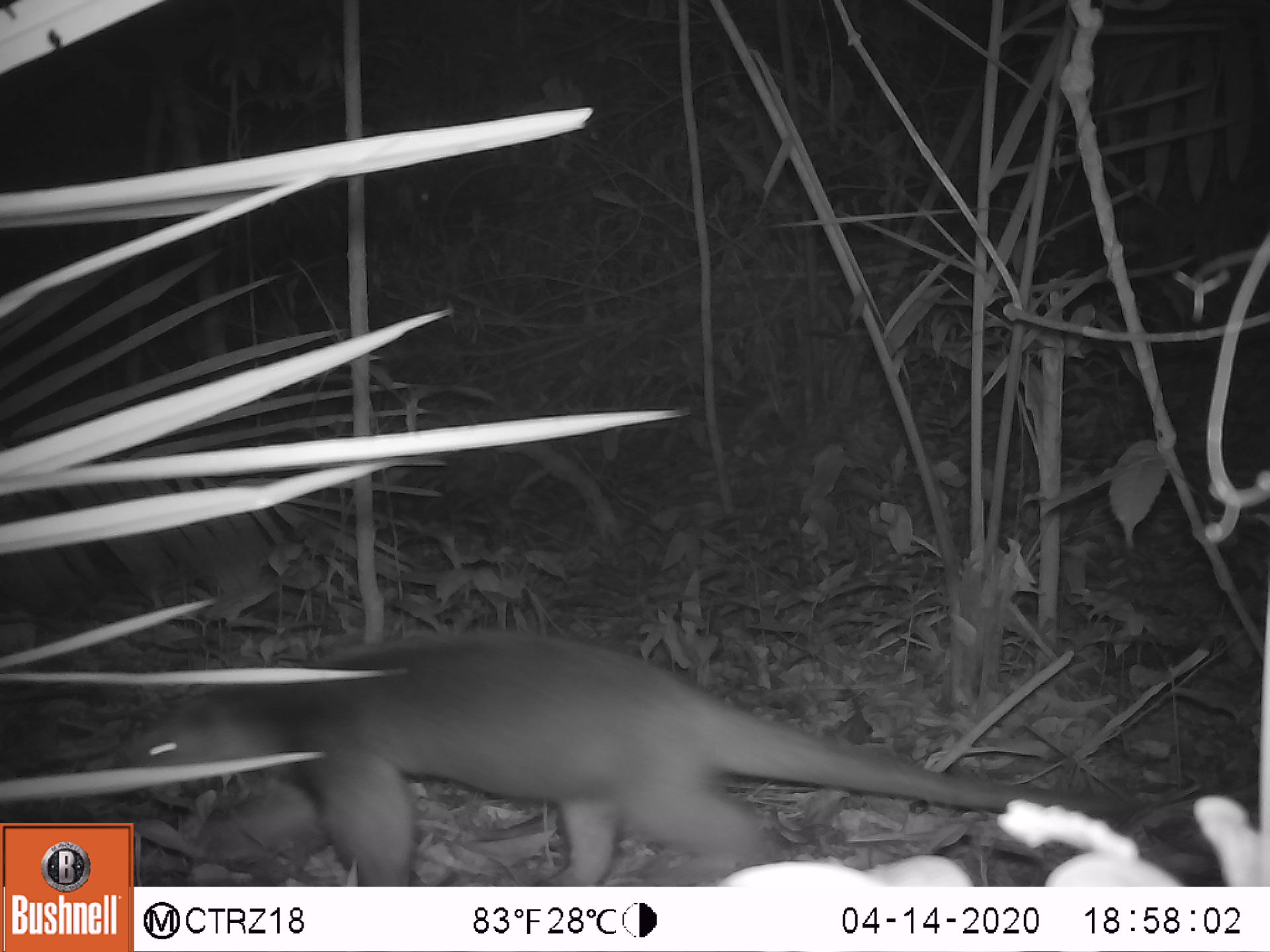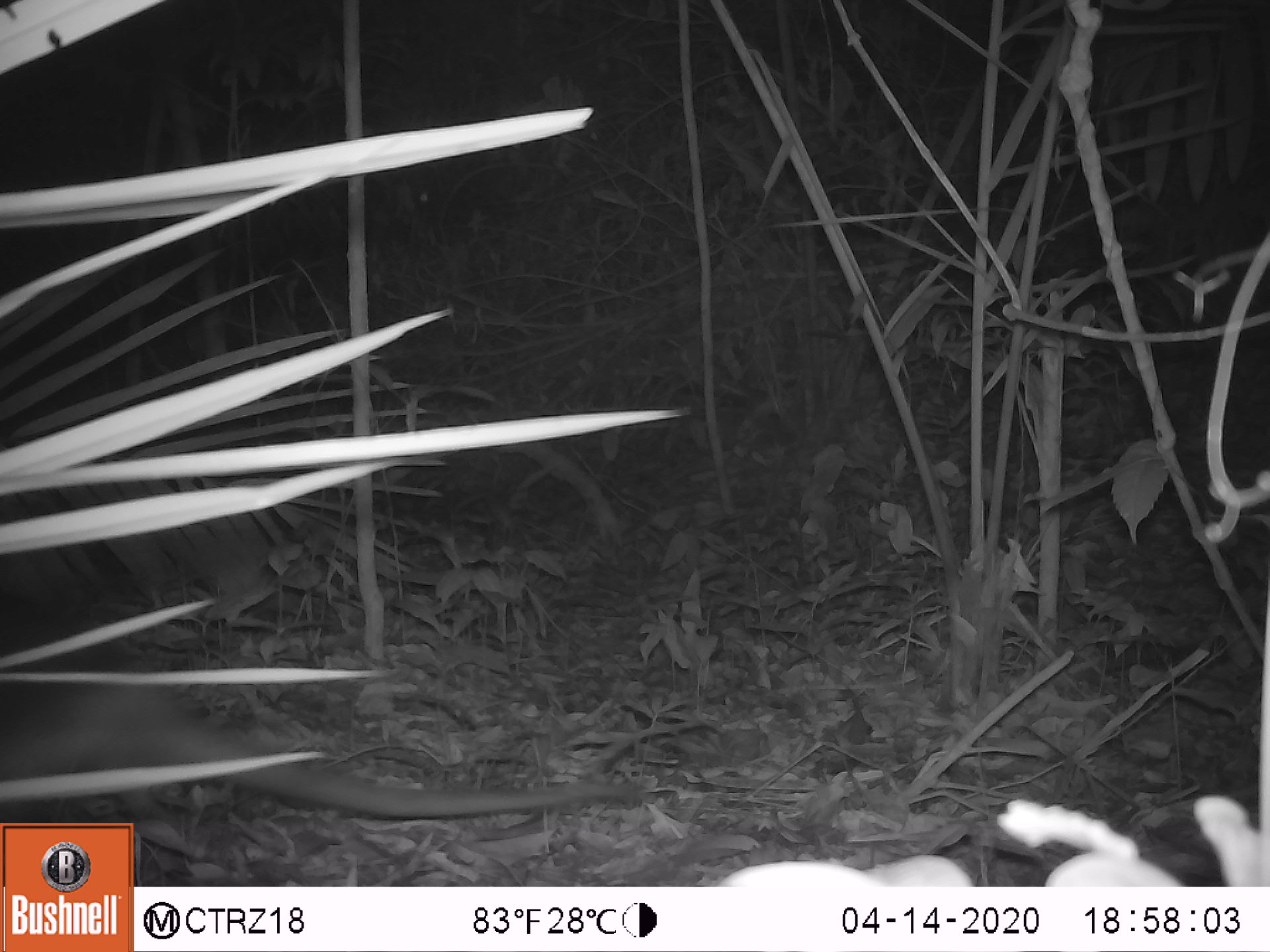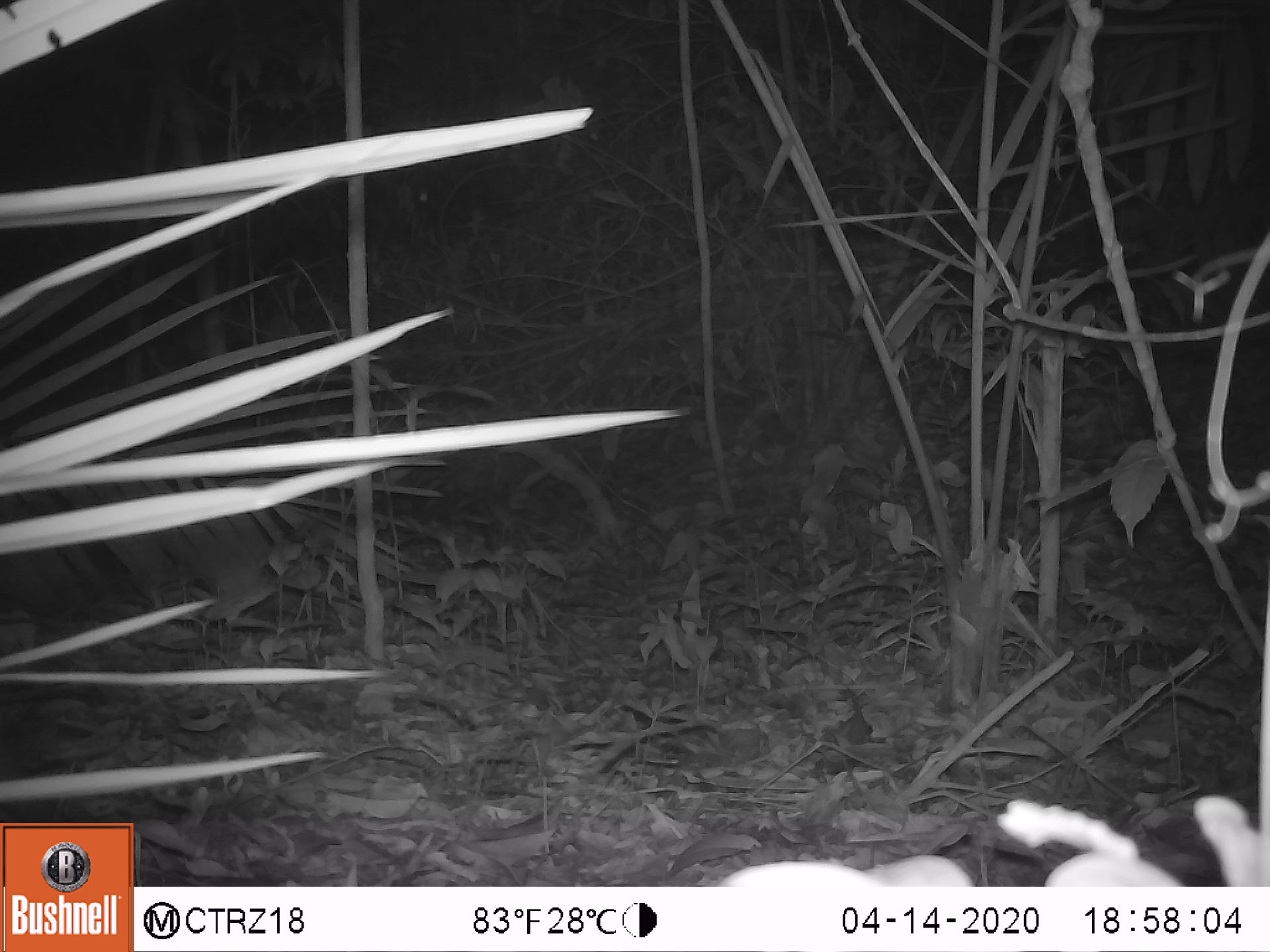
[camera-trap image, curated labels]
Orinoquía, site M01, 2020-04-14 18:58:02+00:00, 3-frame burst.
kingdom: Animalia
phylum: Chordata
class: Mammalia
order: Pilosa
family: Myrmecophagidae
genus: Tamandua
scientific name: Tamandua tetradactyla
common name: southern tamandua